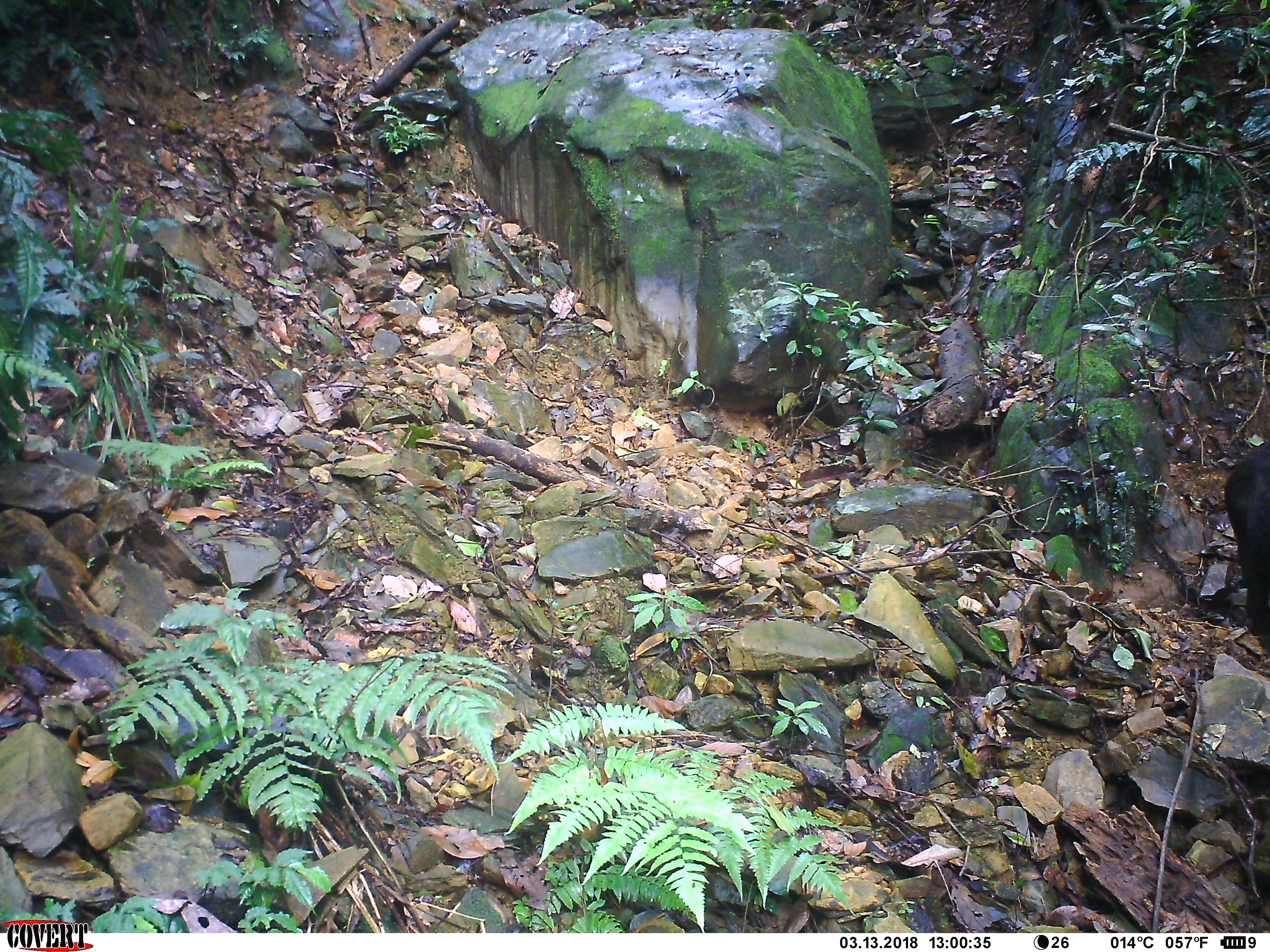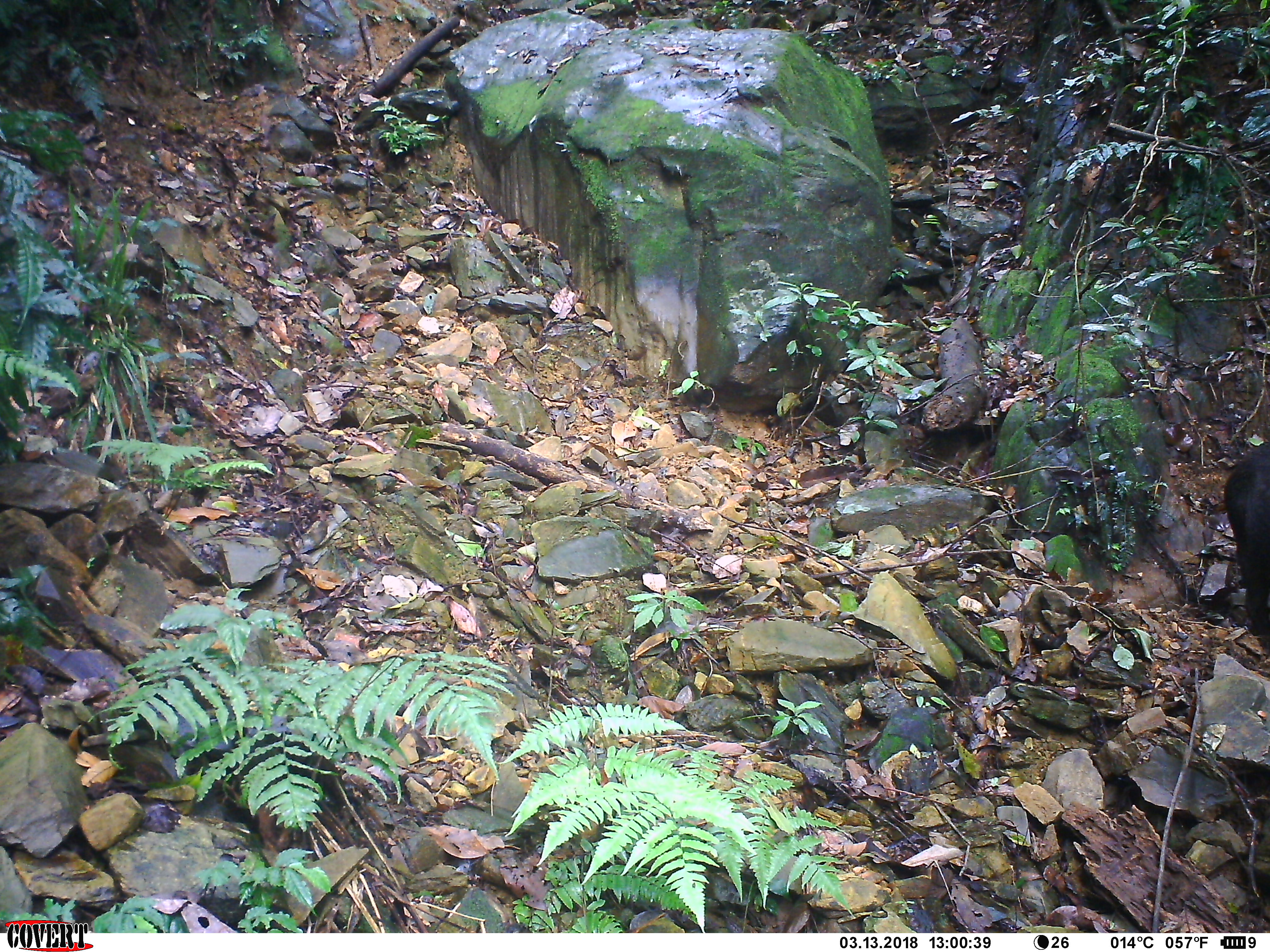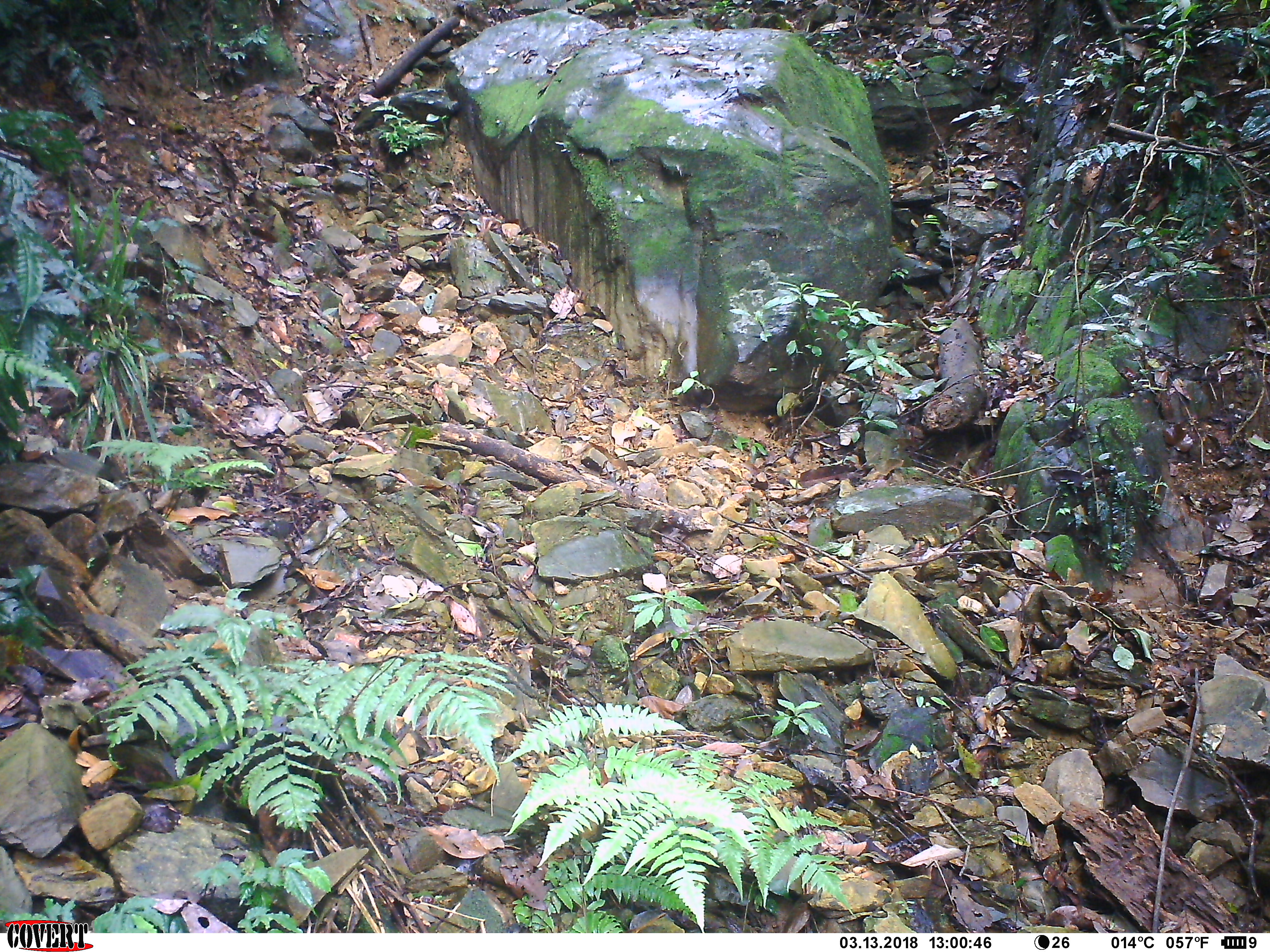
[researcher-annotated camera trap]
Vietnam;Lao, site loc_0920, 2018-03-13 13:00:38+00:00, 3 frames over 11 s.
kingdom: Animalia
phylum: Chordata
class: Mammalia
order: Artiodactyla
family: Suidae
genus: Sus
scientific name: Sus scrofa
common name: eurasian wild pig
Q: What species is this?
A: Eurasian wild pig (Sus scrofa).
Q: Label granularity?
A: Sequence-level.